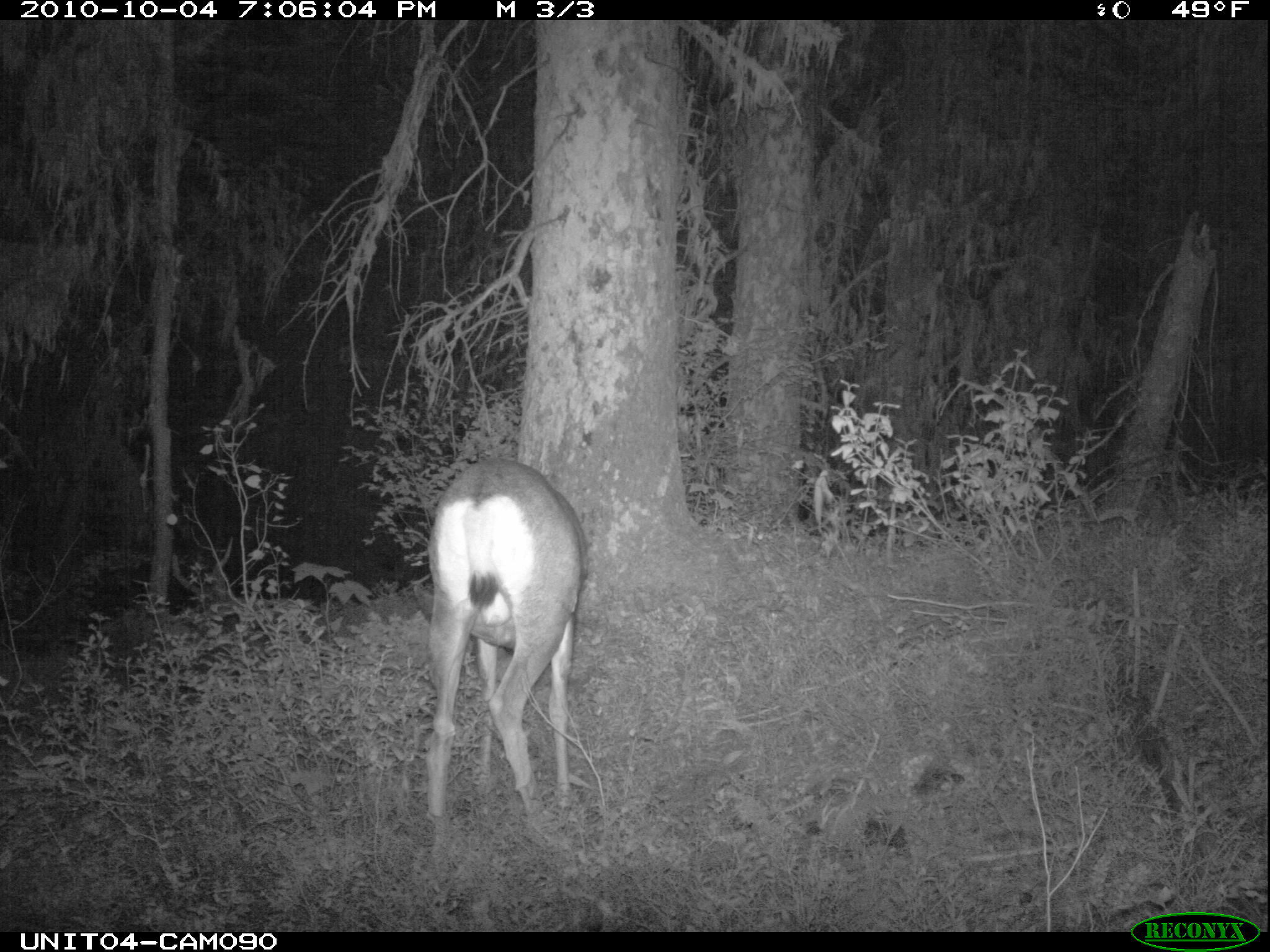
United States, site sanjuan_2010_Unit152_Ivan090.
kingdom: Animalia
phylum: Chordata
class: Mammalia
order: Artiodactyla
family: Cervidae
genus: Odocoileus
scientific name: Odocoileus hemionus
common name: mule deer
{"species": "Odocoileus hemionus (mule deer)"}